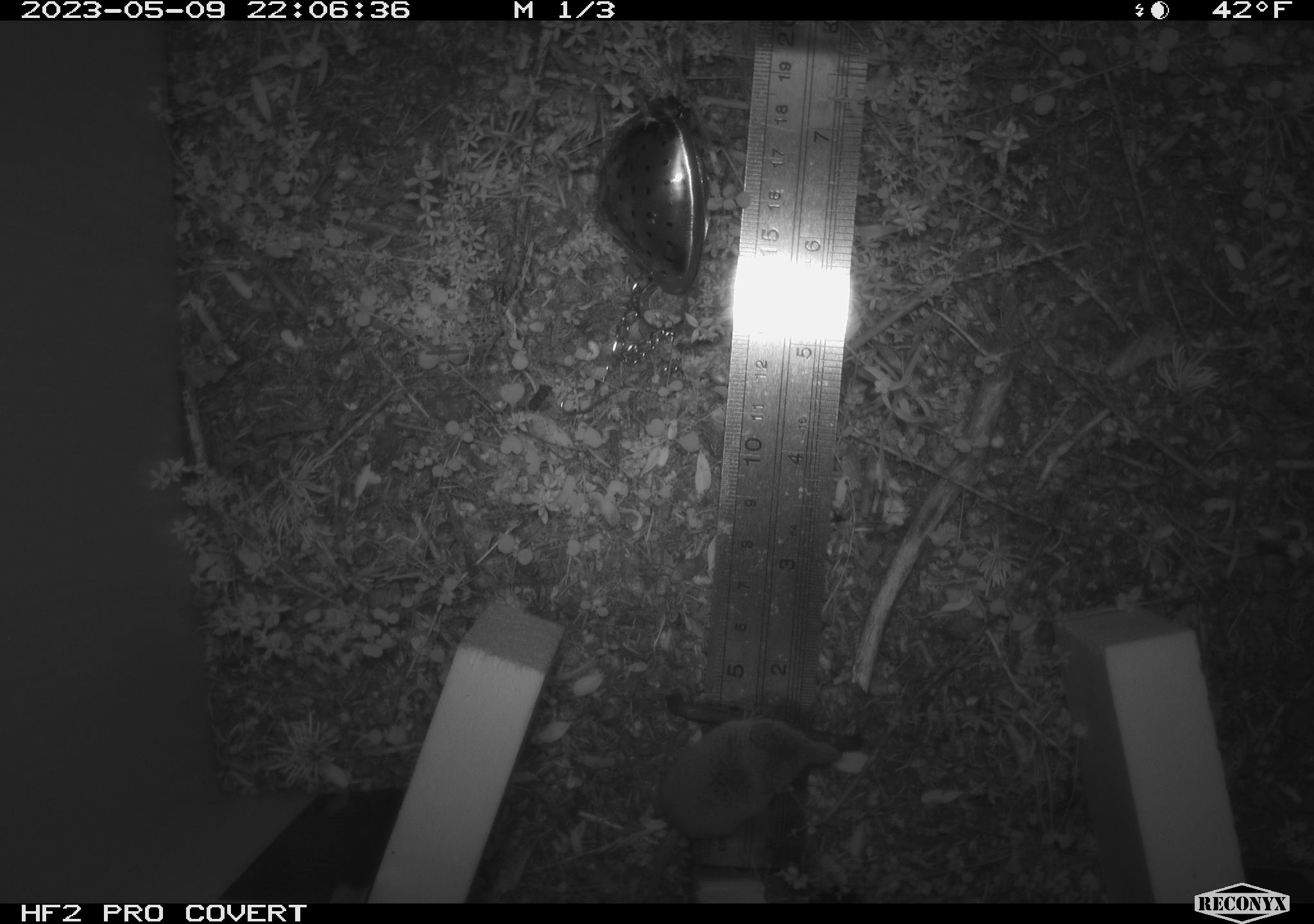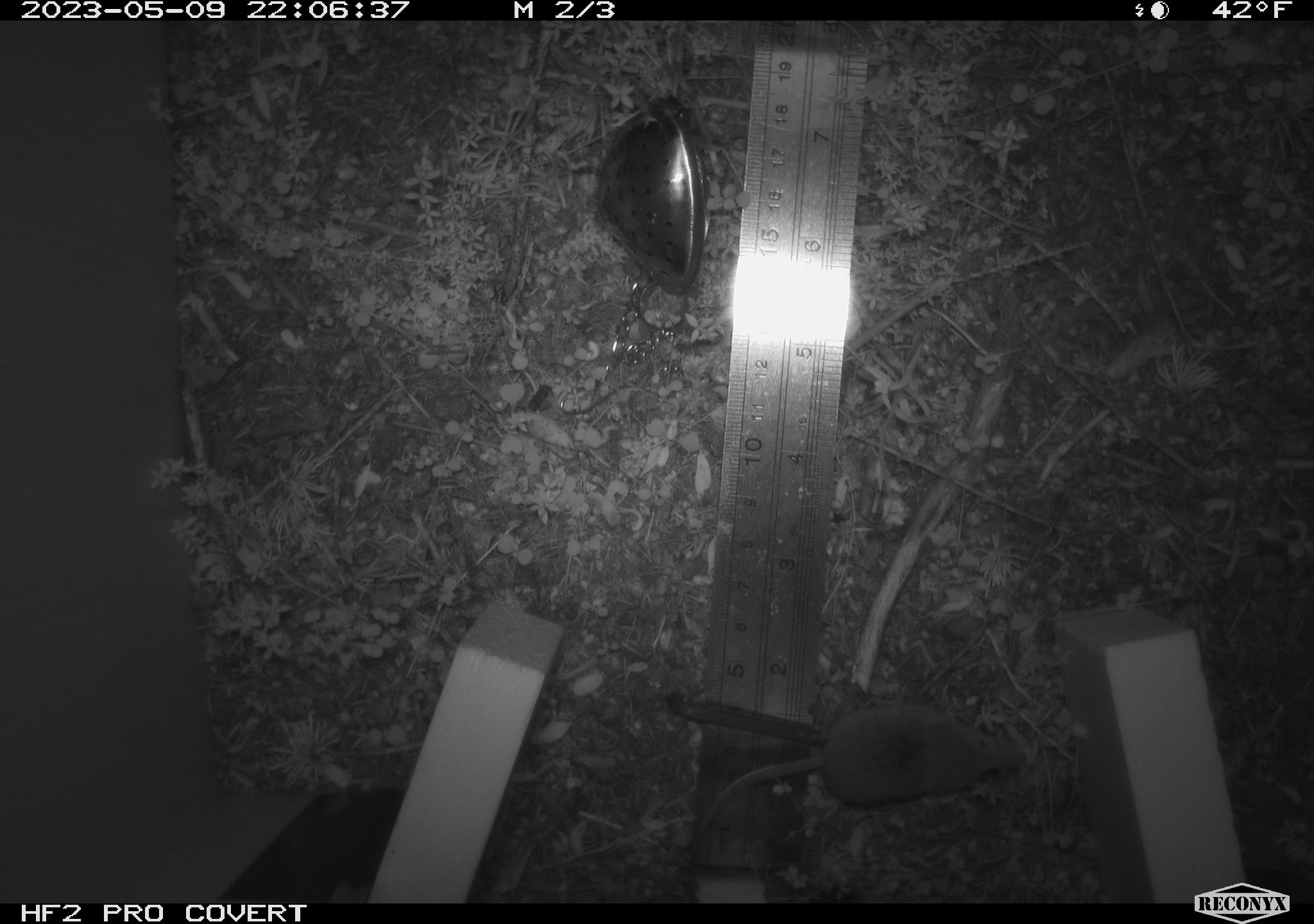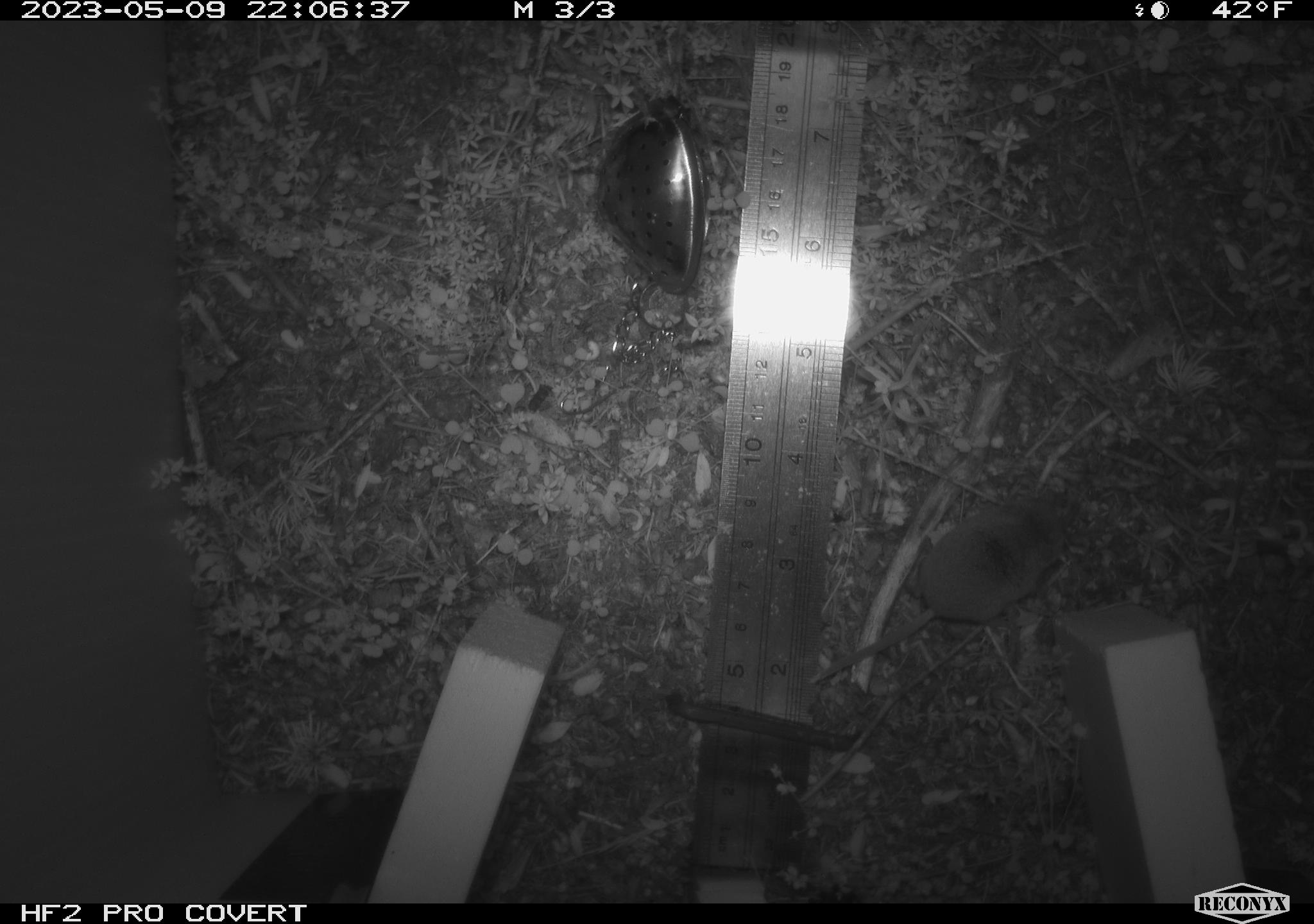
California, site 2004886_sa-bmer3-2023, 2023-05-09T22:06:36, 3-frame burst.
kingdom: Animalia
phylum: Chordata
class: Mammalia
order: Eulipotyphla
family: Soricidae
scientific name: Soricidae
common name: shrews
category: soricidae family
Soricidae family (shrews) (Soricidae).